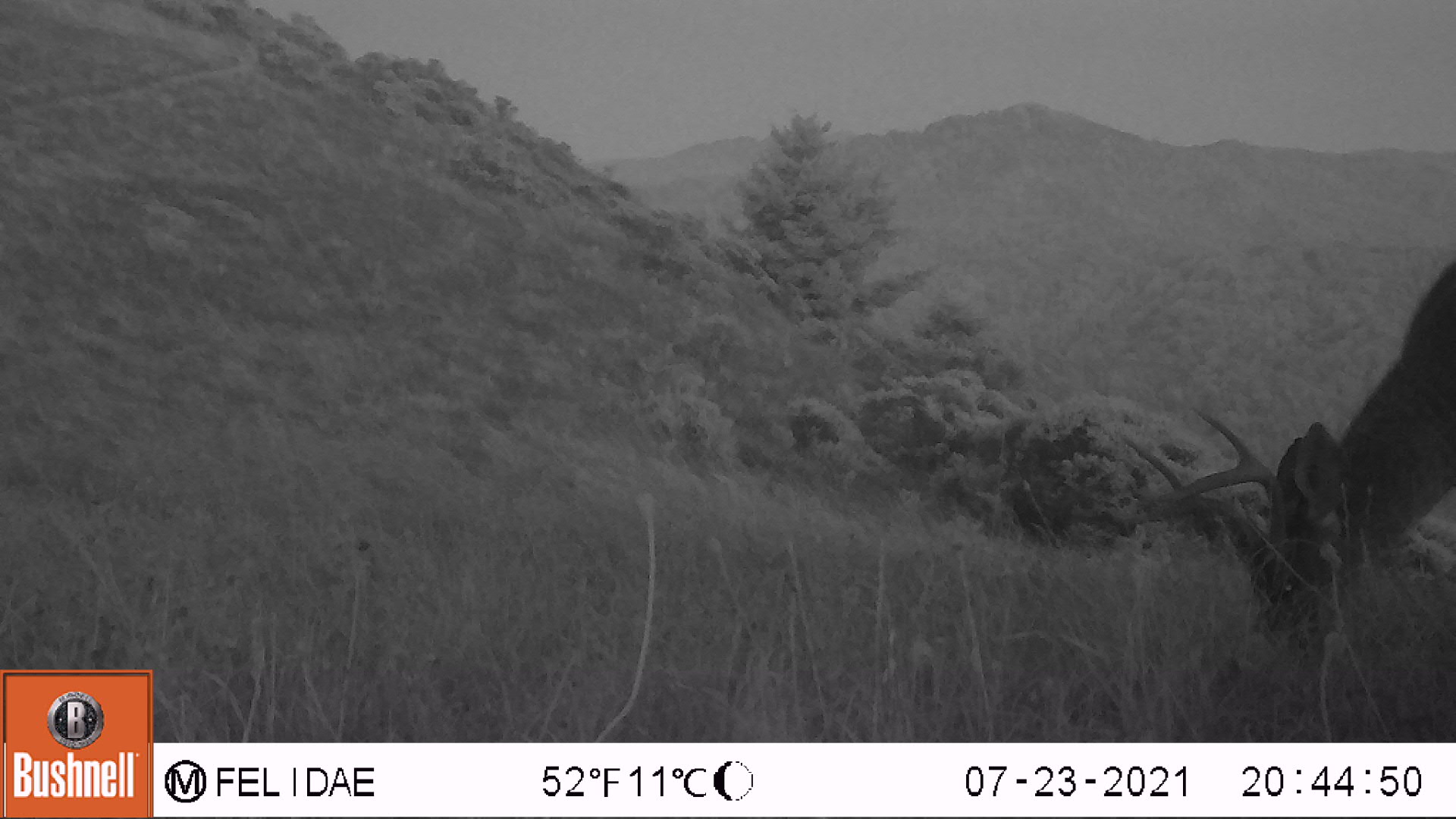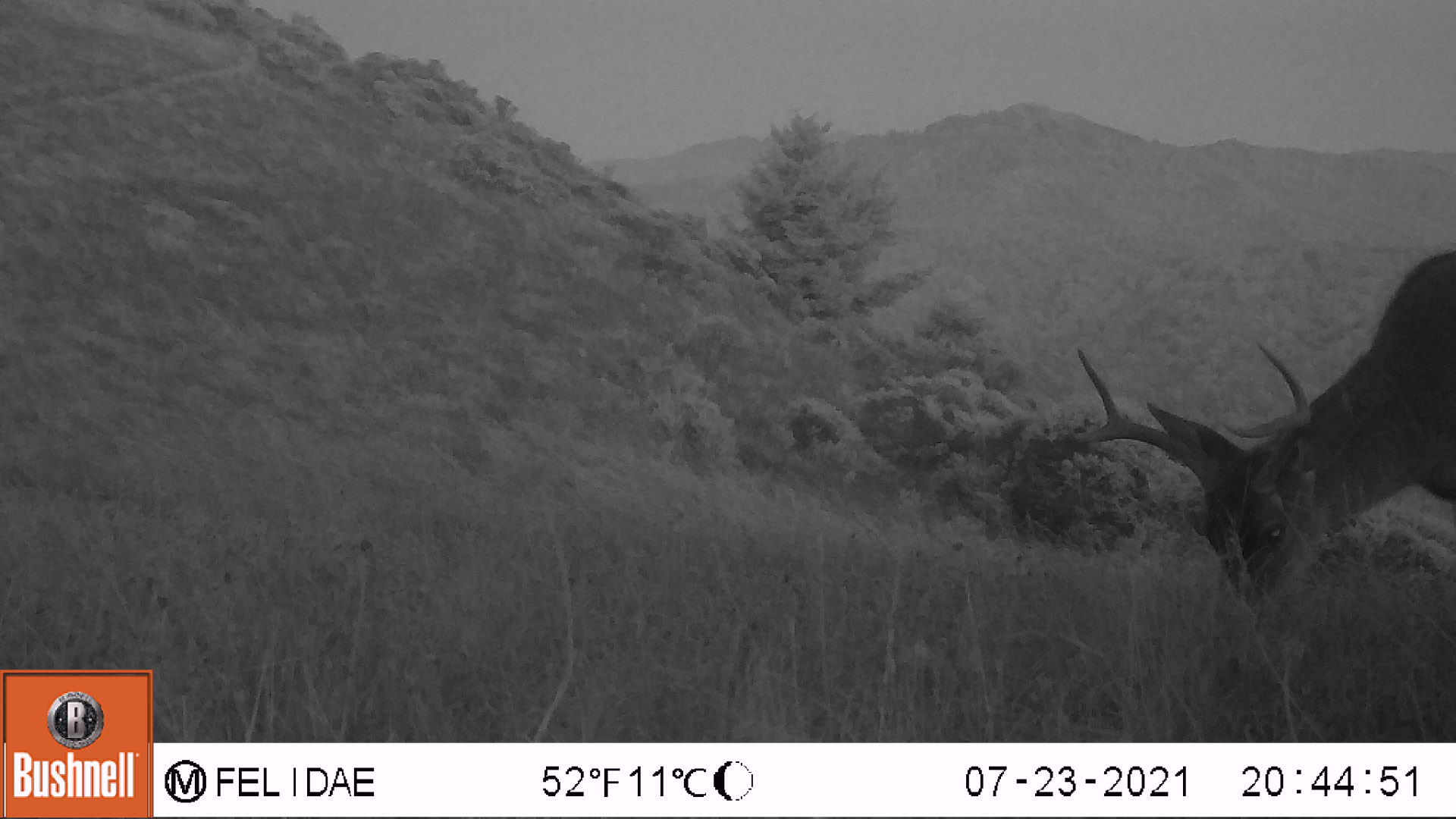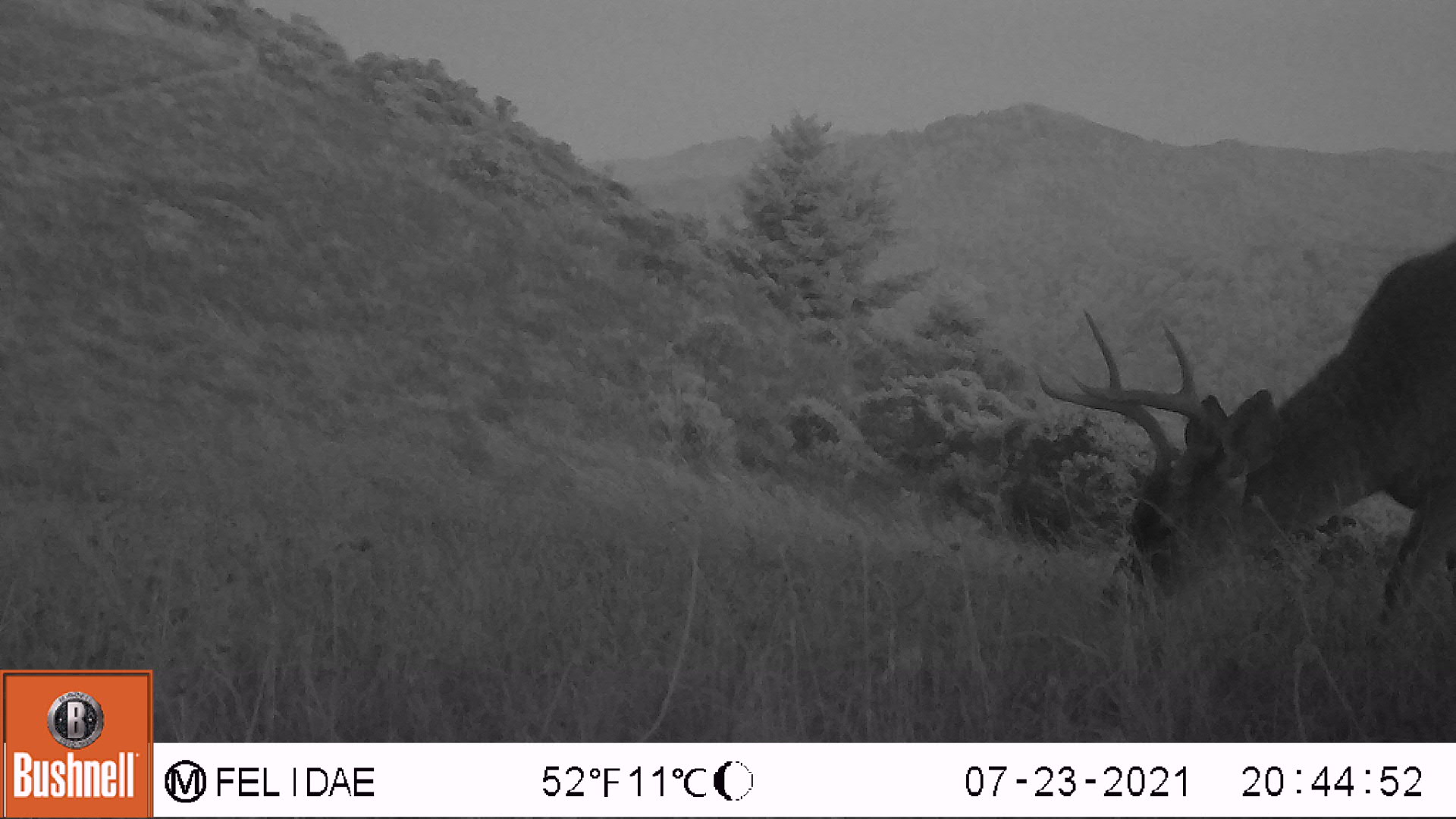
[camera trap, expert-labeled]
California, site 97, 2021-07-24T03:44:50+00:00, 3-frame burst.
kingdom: Animalia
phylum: Chordata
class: Mammalia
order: Artiodactyla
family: Cervidae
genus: Odocoileus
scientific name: Odocoileus hemionus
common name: mule deer